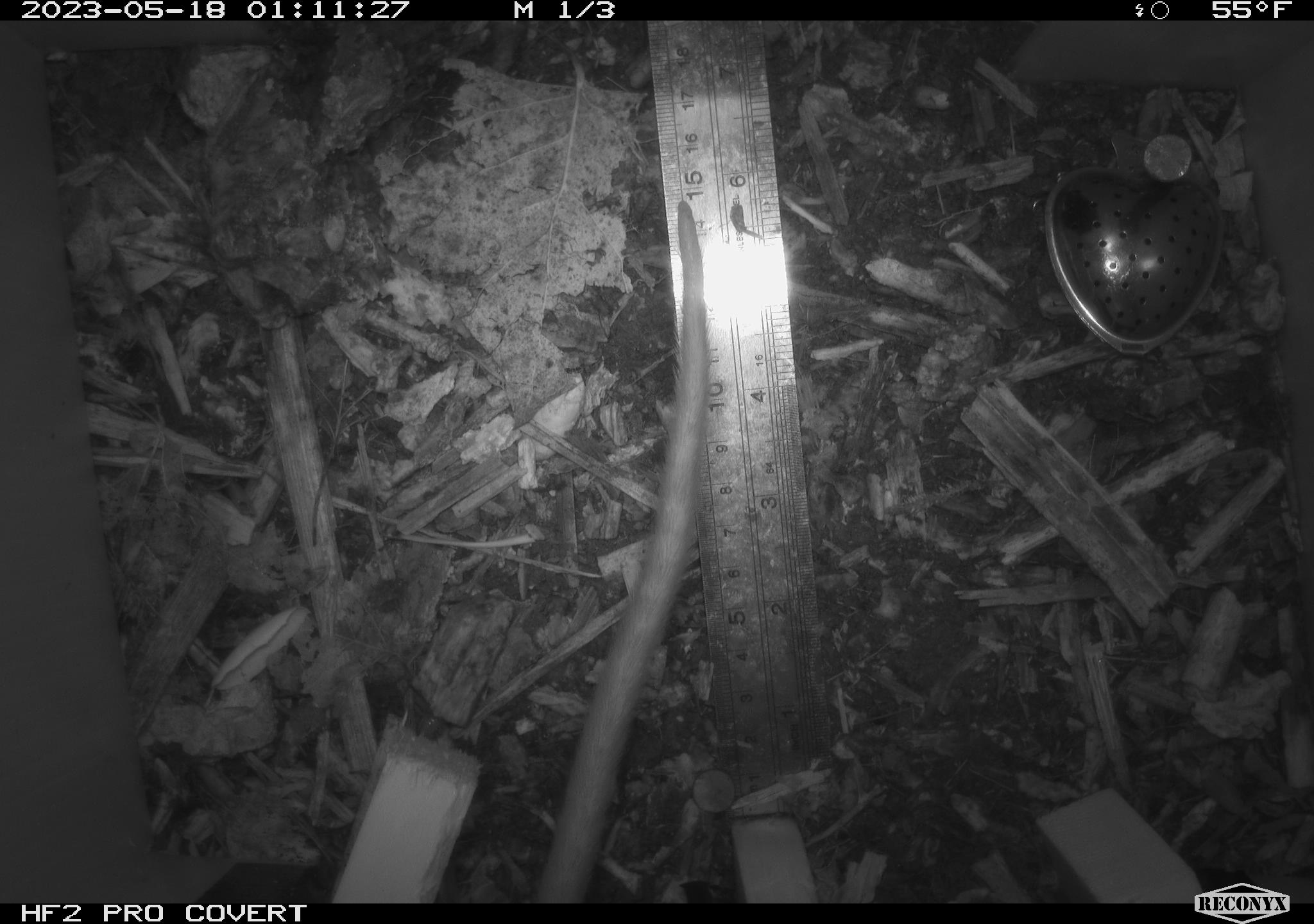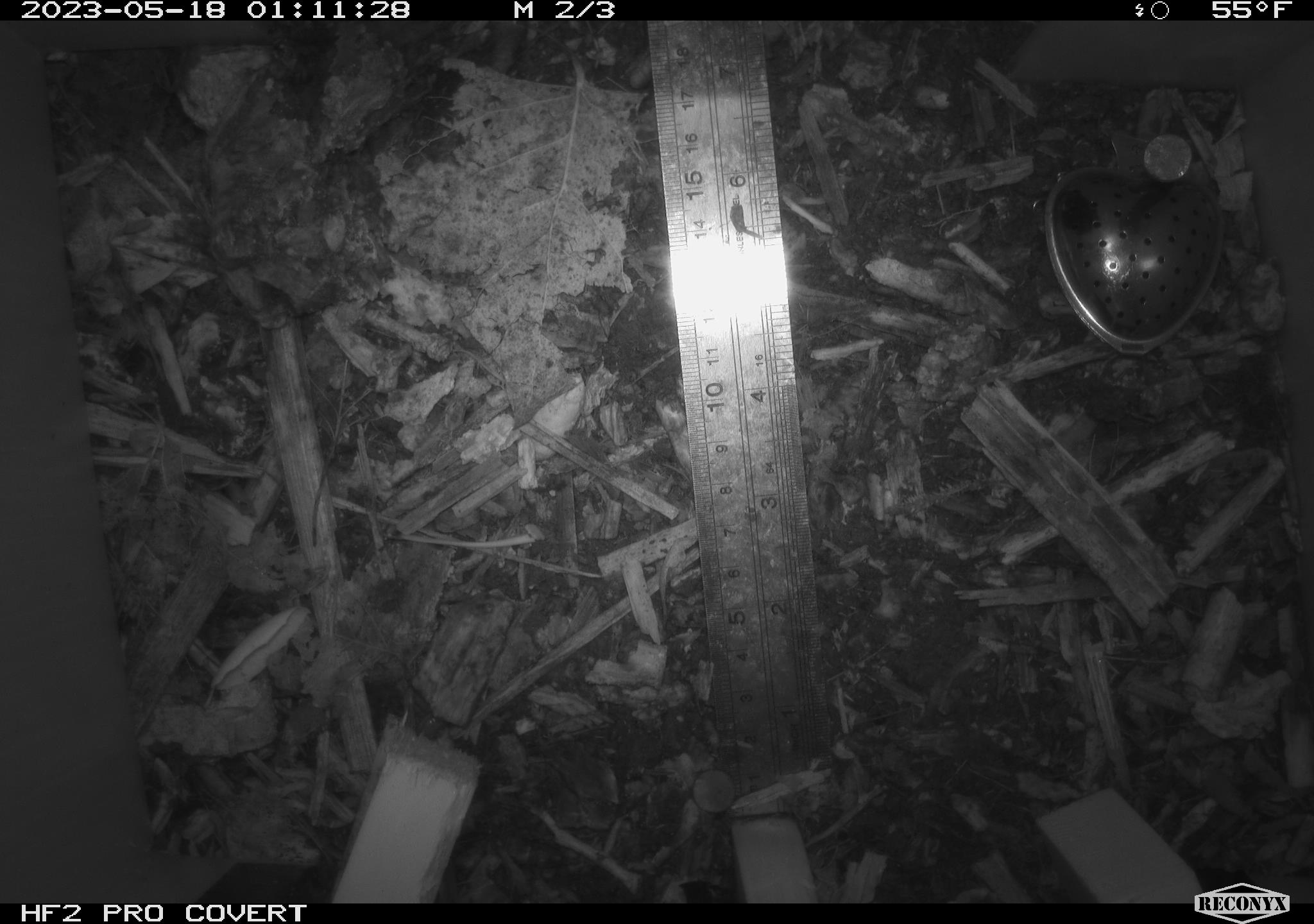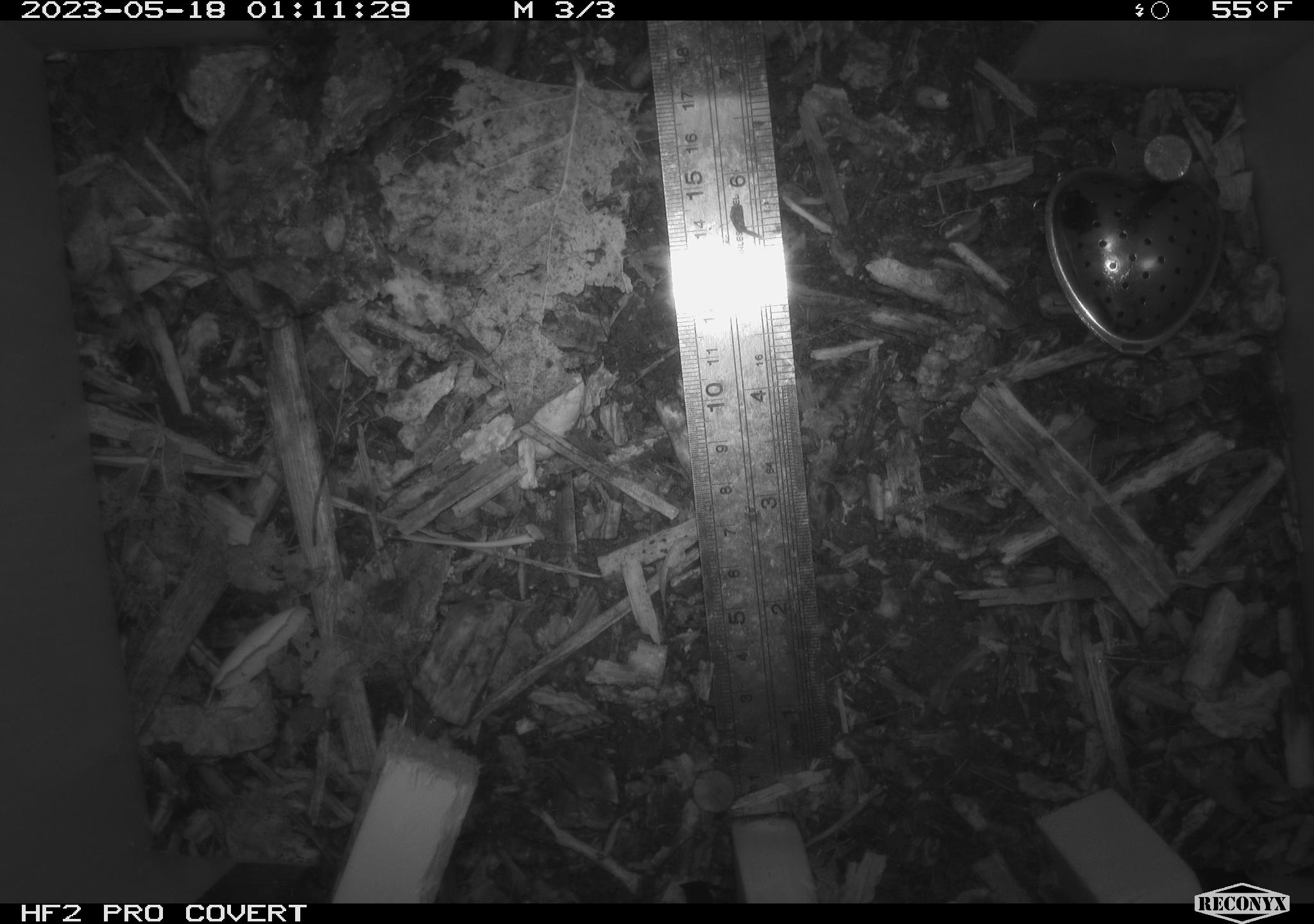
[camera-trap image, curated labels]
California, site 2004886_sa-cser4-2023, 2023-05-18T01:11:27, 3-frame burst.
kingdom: Animalia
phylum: Chordata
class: Mammalia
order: Rodentia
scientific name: Rodentia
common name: woodrat or rat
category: woodrat or rat species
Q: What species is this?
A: Woodrat or rat species (woodrat or rat) (Rodentia).